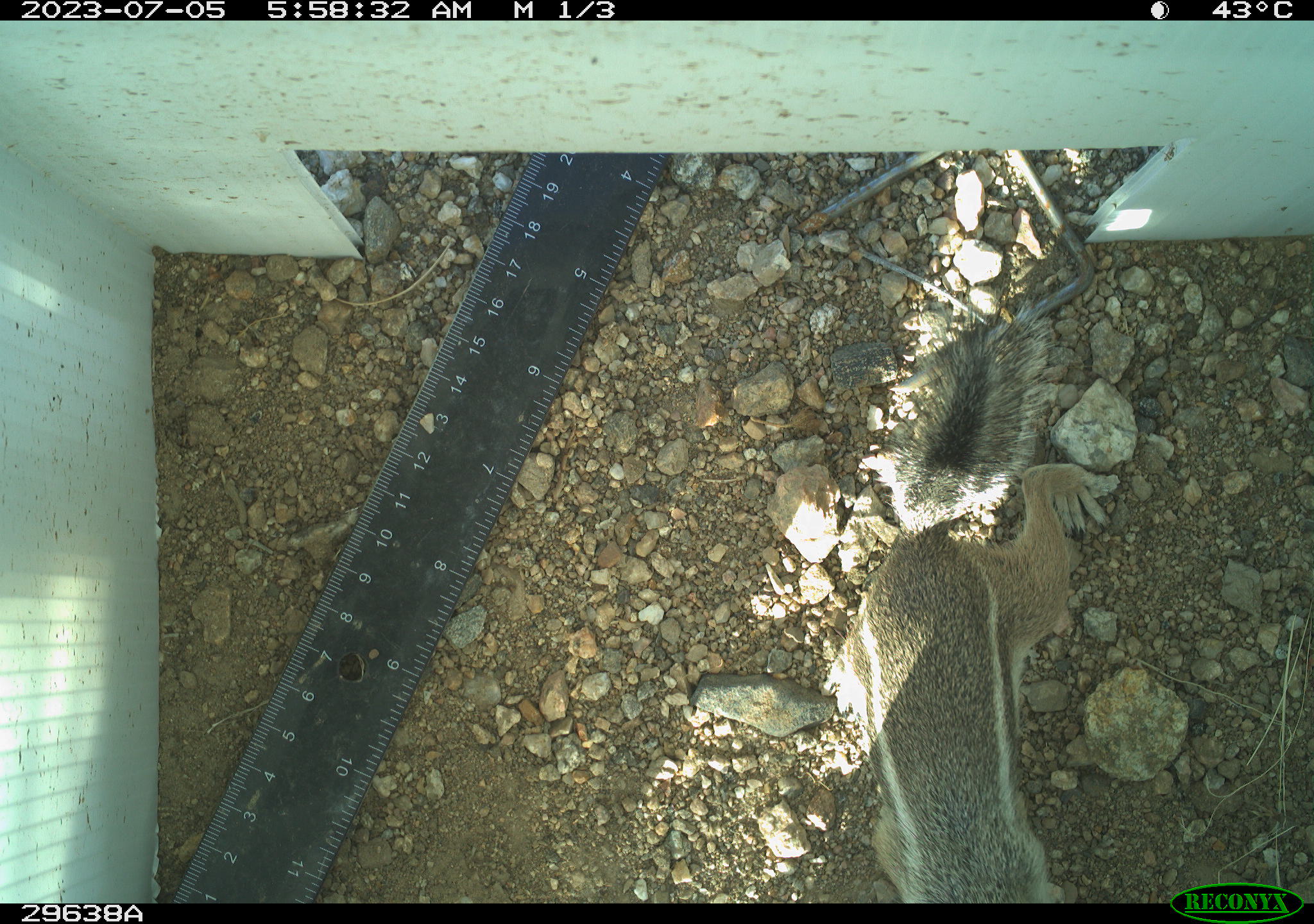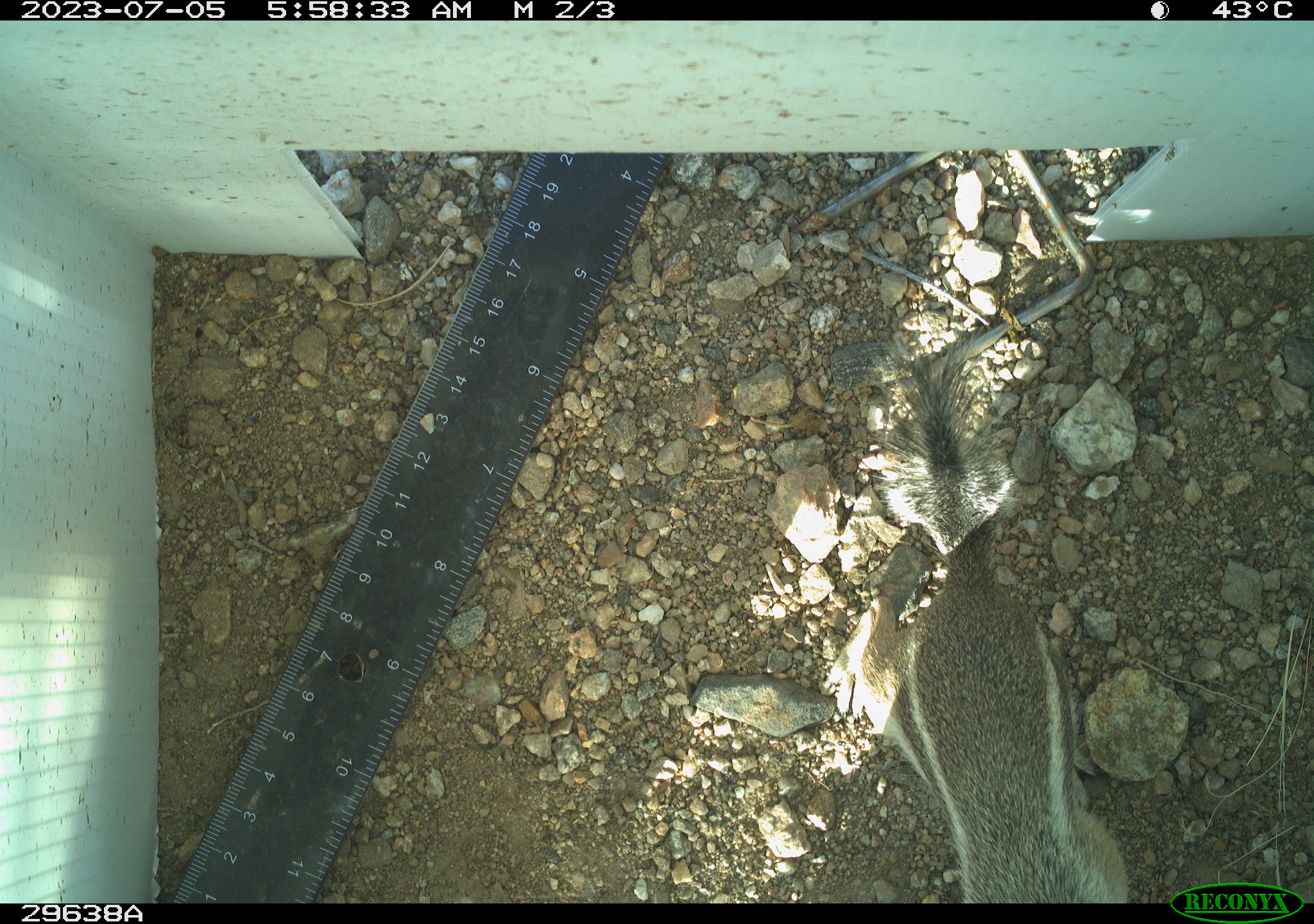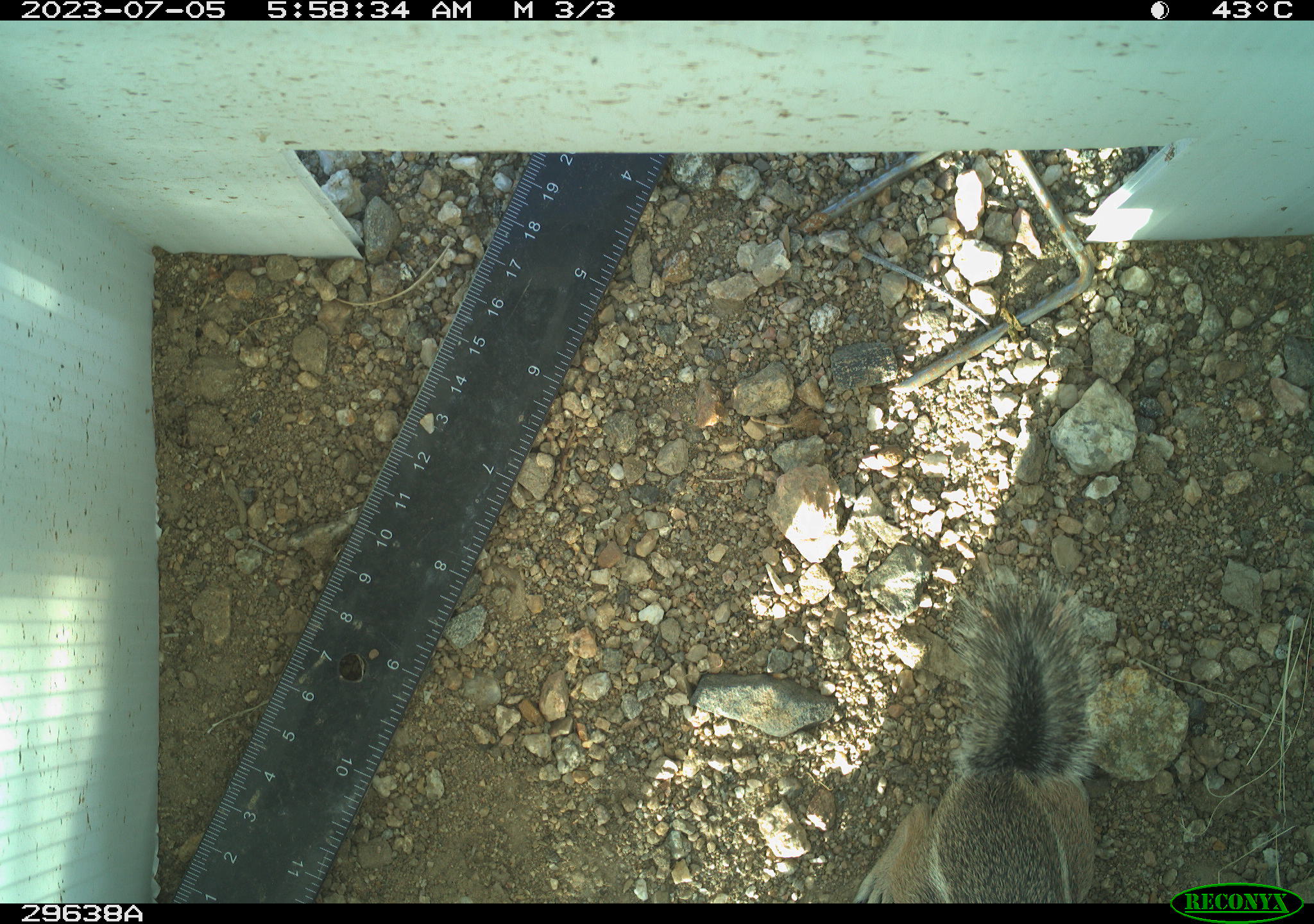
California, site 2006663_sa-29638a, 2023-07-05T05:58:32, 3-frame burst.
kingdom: Animalia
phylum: Chordata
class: Mammalia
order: Rodentia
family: Sciuridae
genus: Ammospermophilus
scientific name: Ammospermophilus leucurus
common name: white-tailed antelope squirrel